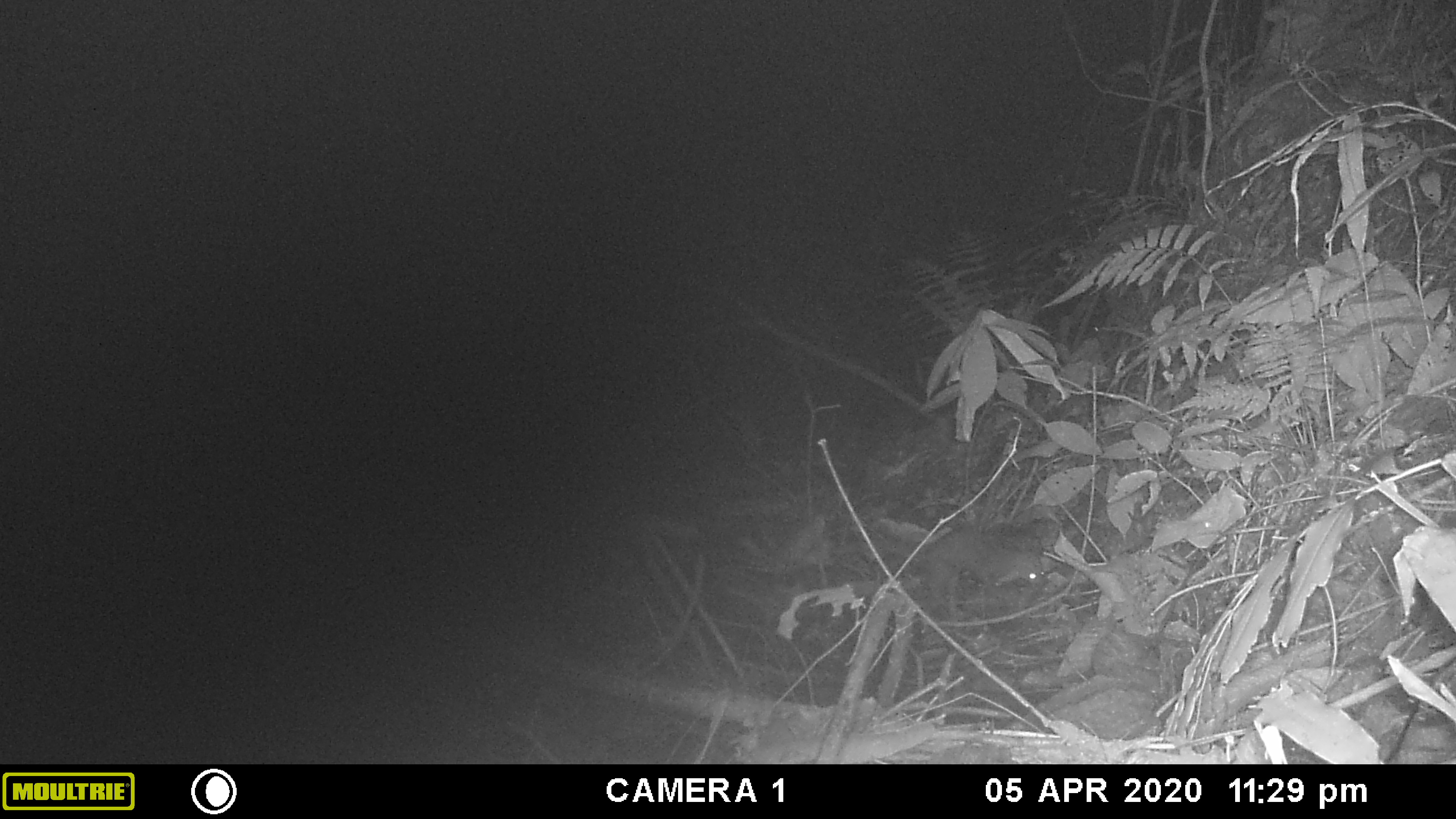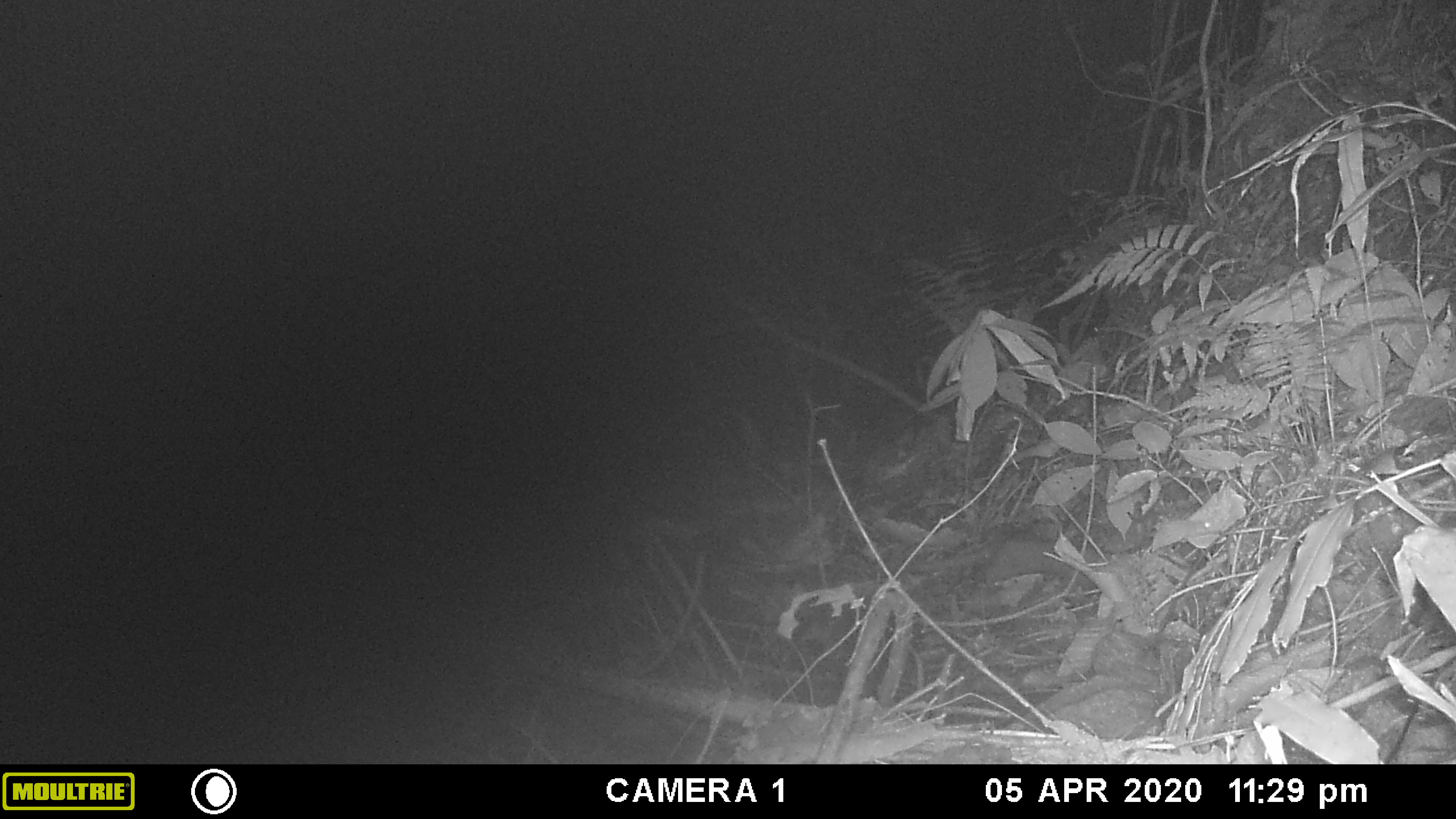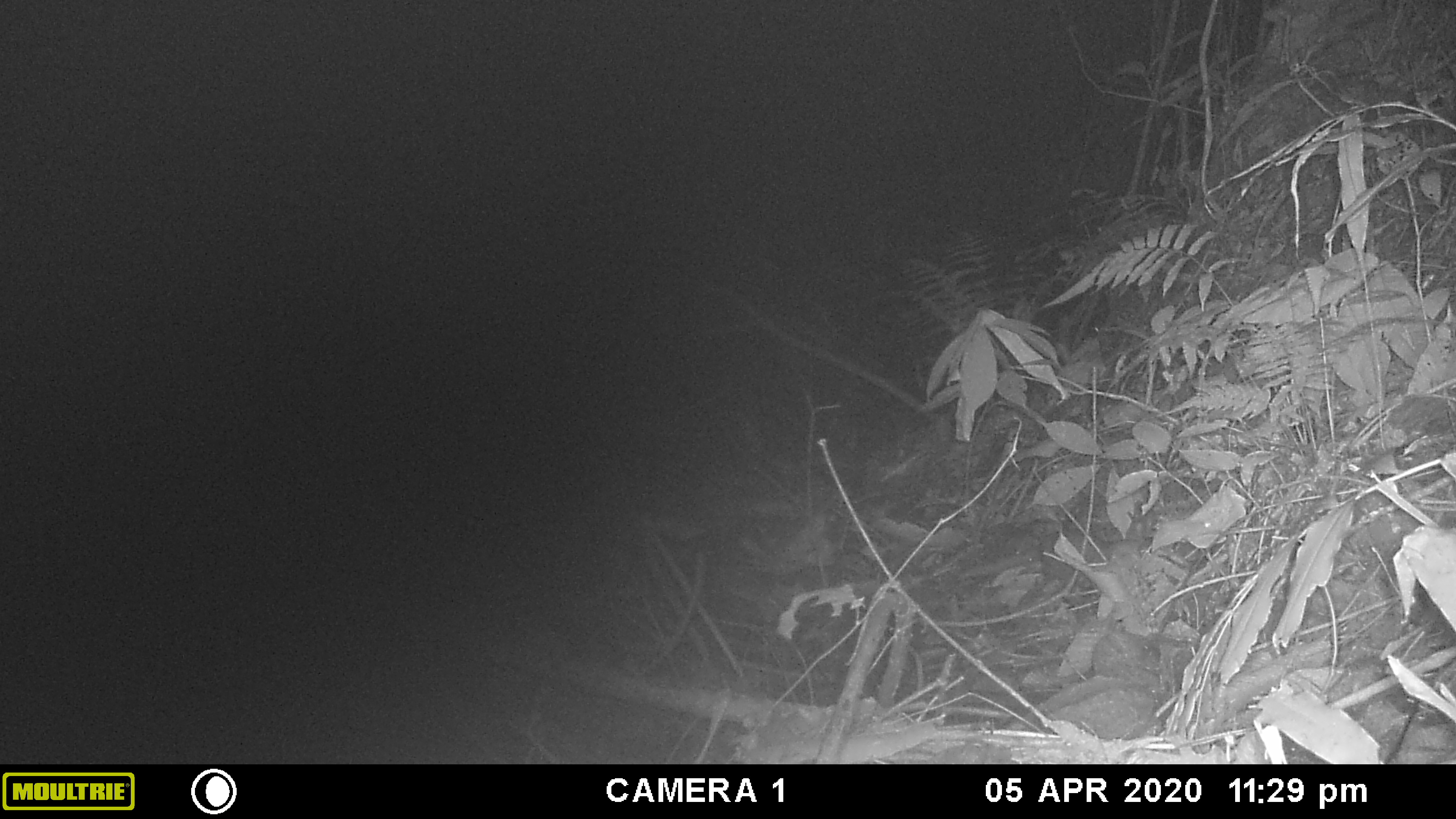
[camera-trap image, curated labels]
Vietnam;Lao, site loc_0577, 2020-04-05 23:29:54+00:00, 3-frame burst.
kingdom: Animalia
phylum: Chordata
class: Mammalia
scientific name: Mammalia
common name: mammal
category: unidentified small mammal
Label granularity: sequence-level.